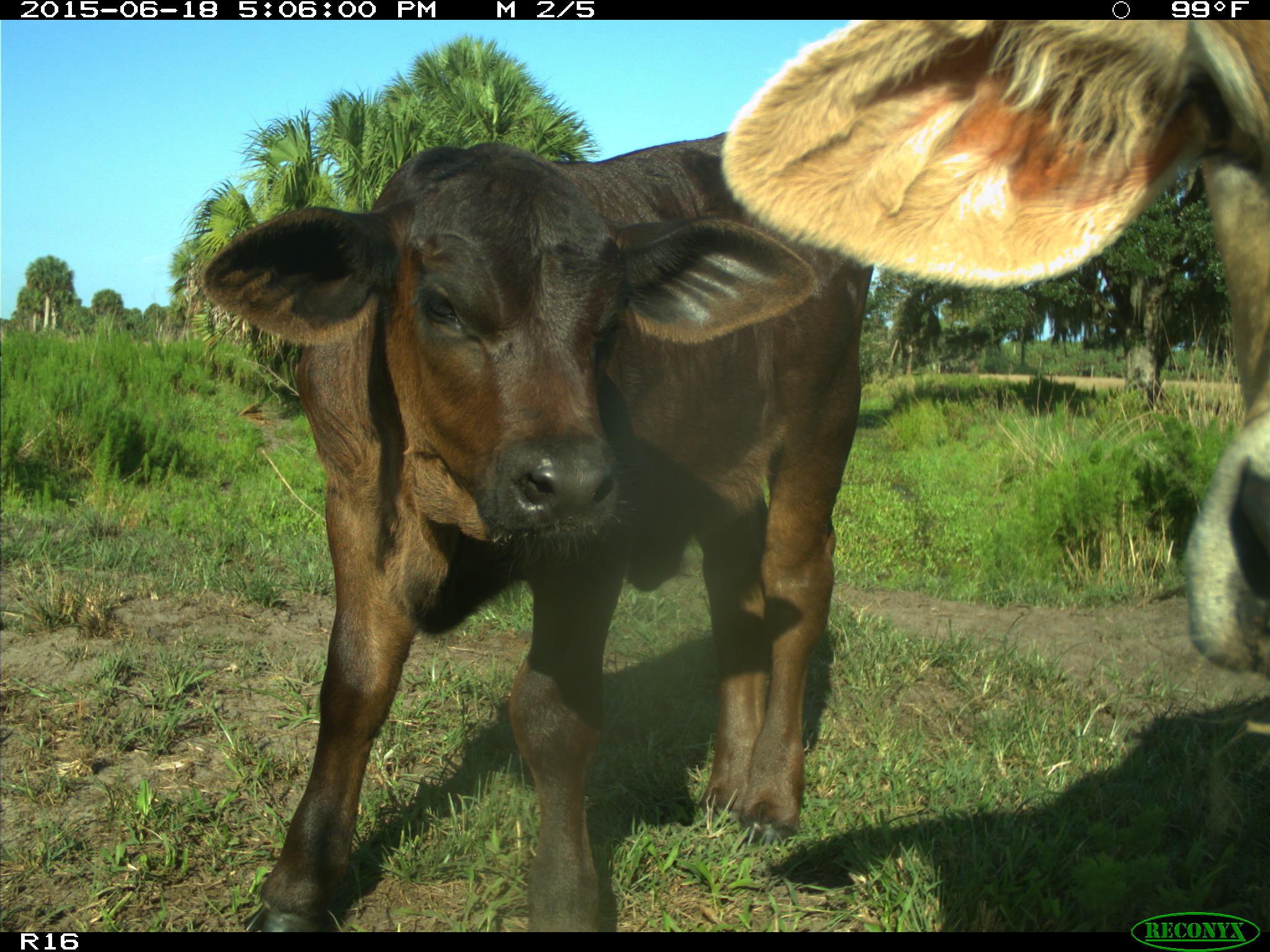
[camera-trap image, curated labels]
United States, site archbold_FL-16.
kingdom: Animalia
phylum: Chordata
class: Mammalia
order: Artiodactyla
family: Bovidae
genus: Bos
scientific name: Bos taurus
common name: domestic cow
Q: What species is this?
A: Bos taurus (domestic cow).